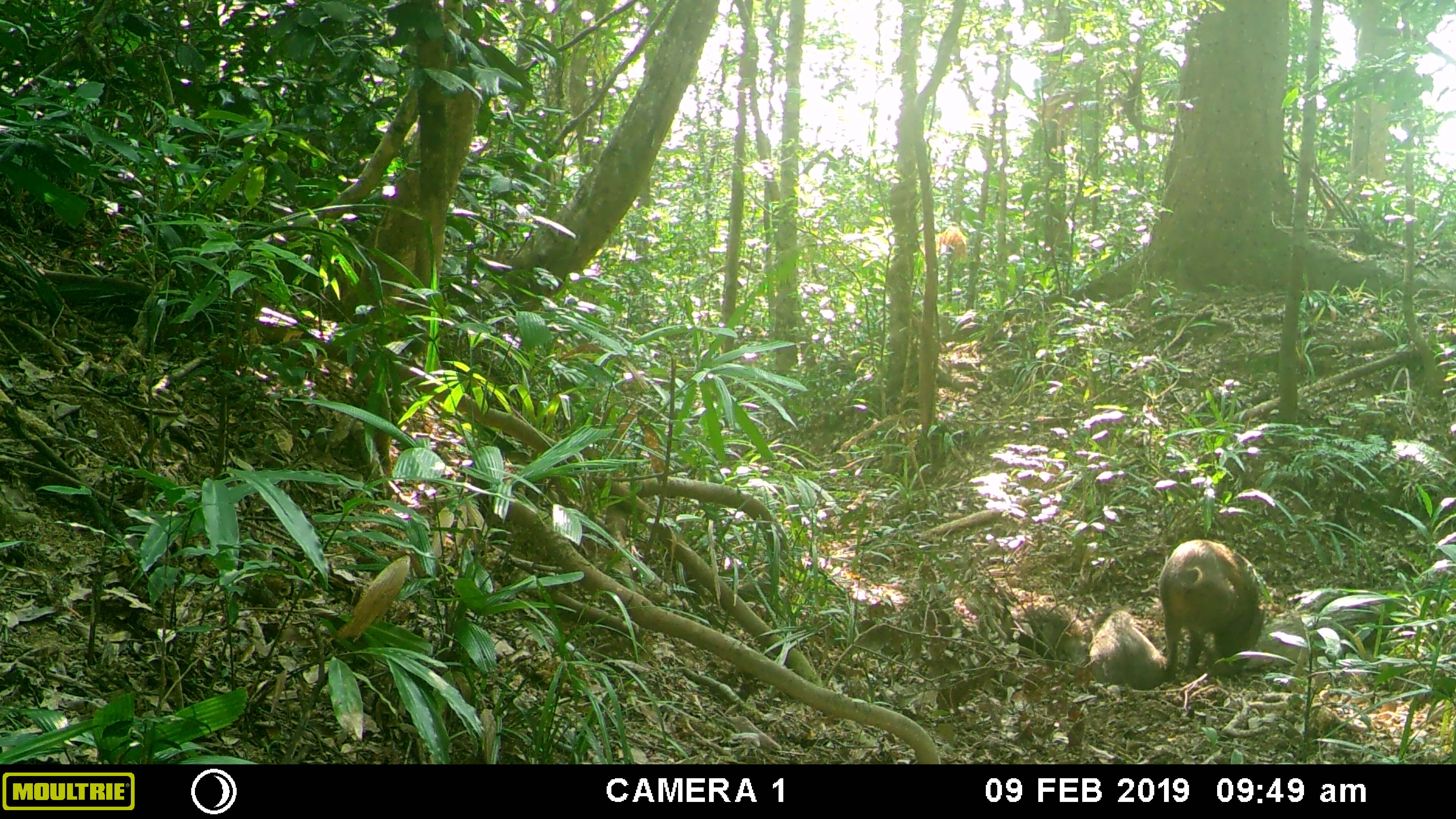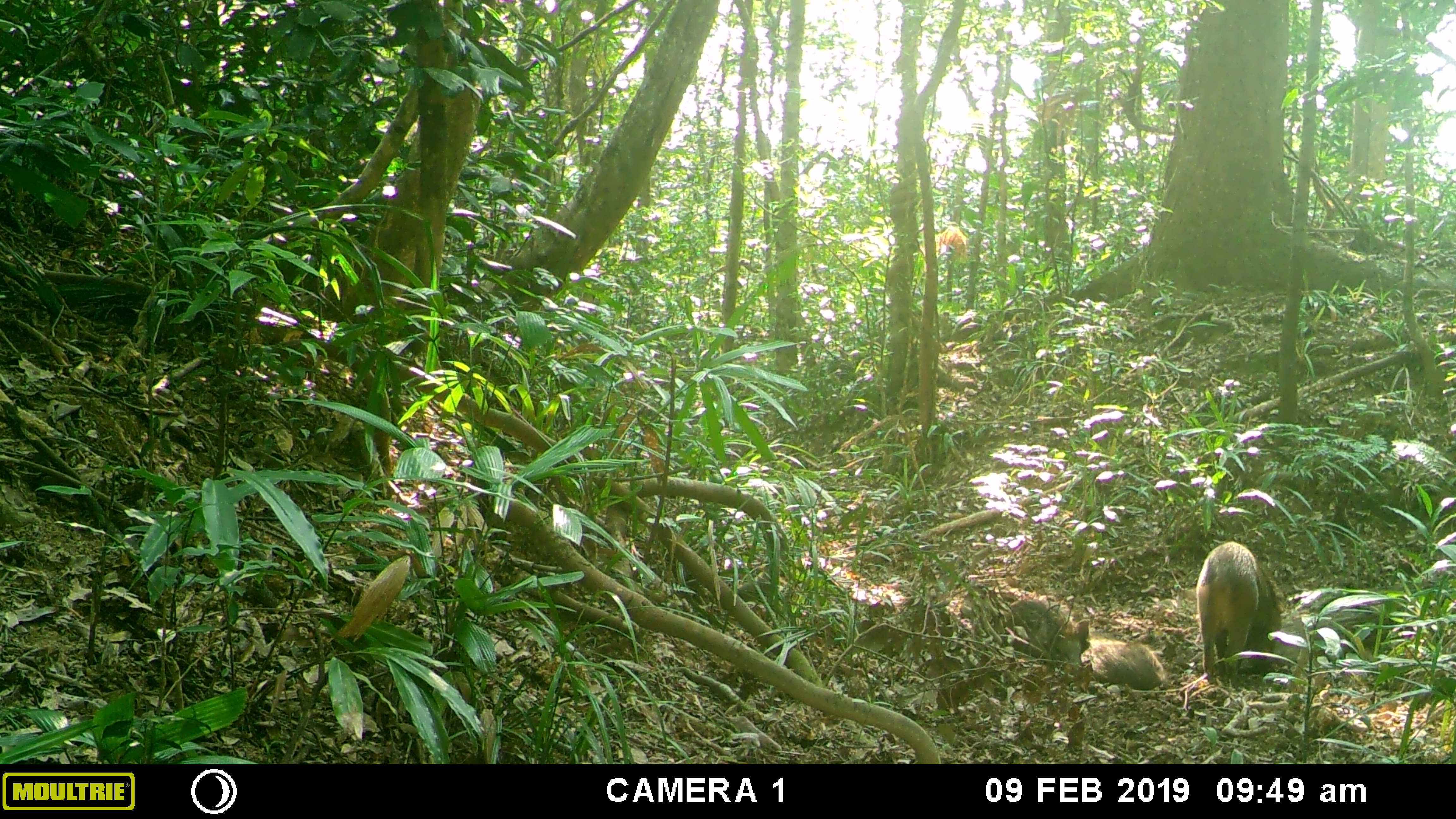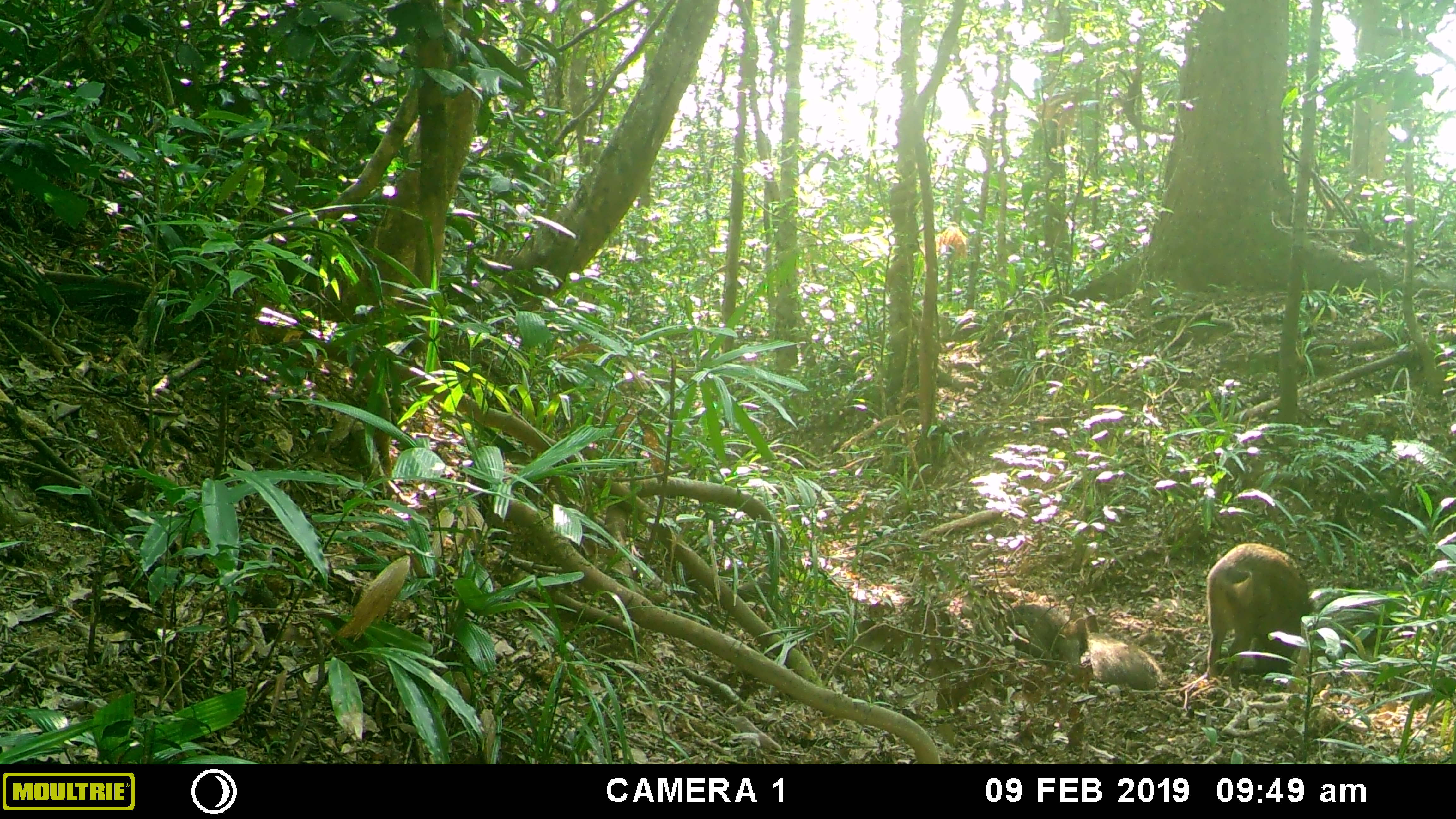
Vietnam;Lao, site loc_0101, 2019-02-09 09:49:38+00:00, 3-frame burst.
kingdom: Animalia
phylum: Chordata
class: Mammalia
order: Artiodactyla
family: Suidae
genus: Sus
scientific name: Sus scrofa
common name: eurasian wild pig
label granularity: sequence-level